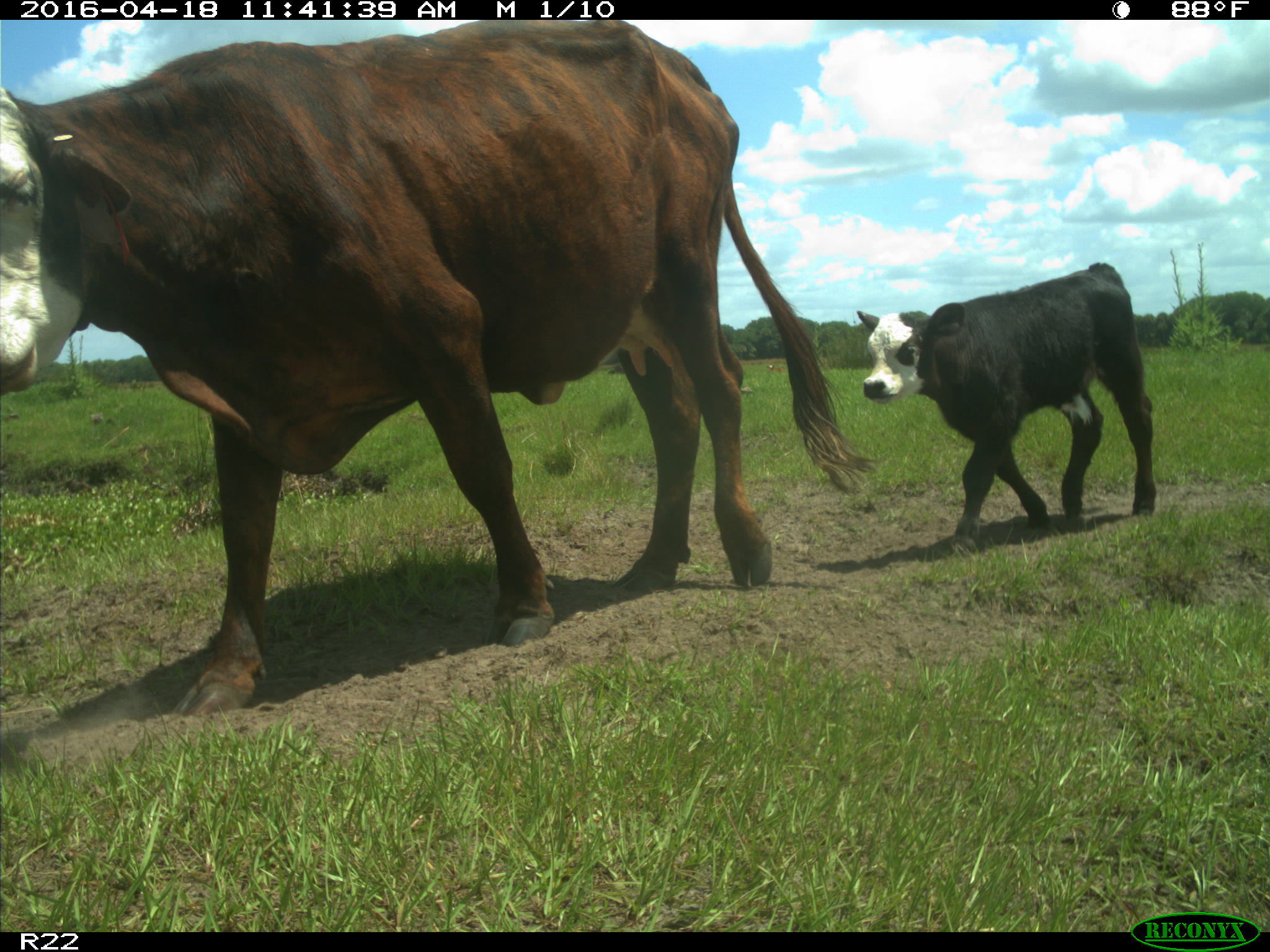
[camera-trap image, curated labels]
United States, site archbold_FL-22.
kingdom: Animalia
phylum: Chordata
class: Mammalia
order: Artiodactyla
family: Bovidae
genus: Bos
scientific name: Bos taurus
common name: domestic cow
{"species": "Bos taurus (domestic cow)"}